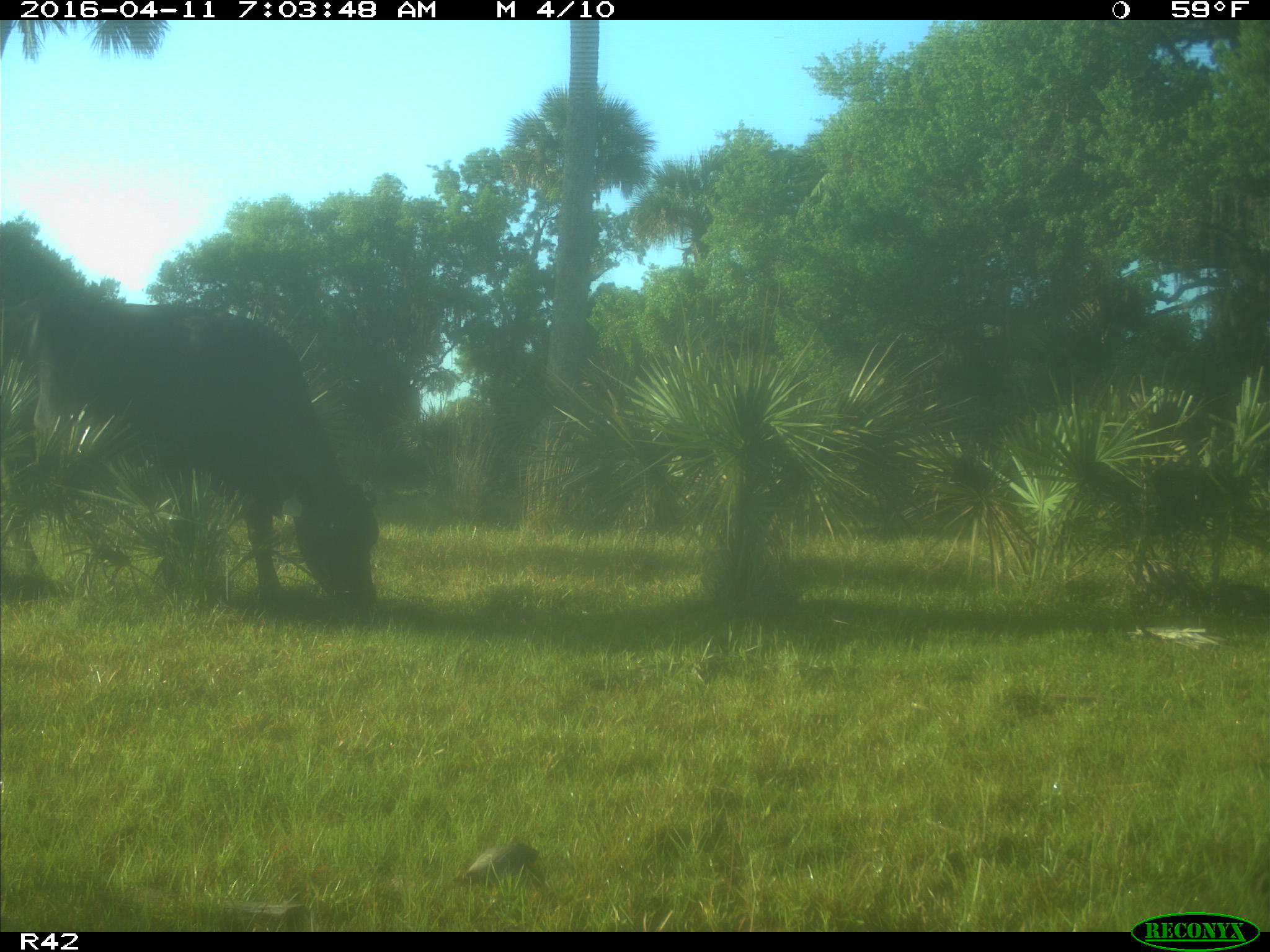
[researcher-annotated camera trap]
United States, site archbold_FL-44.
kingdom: Animalia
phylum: Chordata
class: Mammalia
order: Artiodactyla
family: Bovidae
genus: Bos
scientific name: Bos taurus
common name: domestic cow